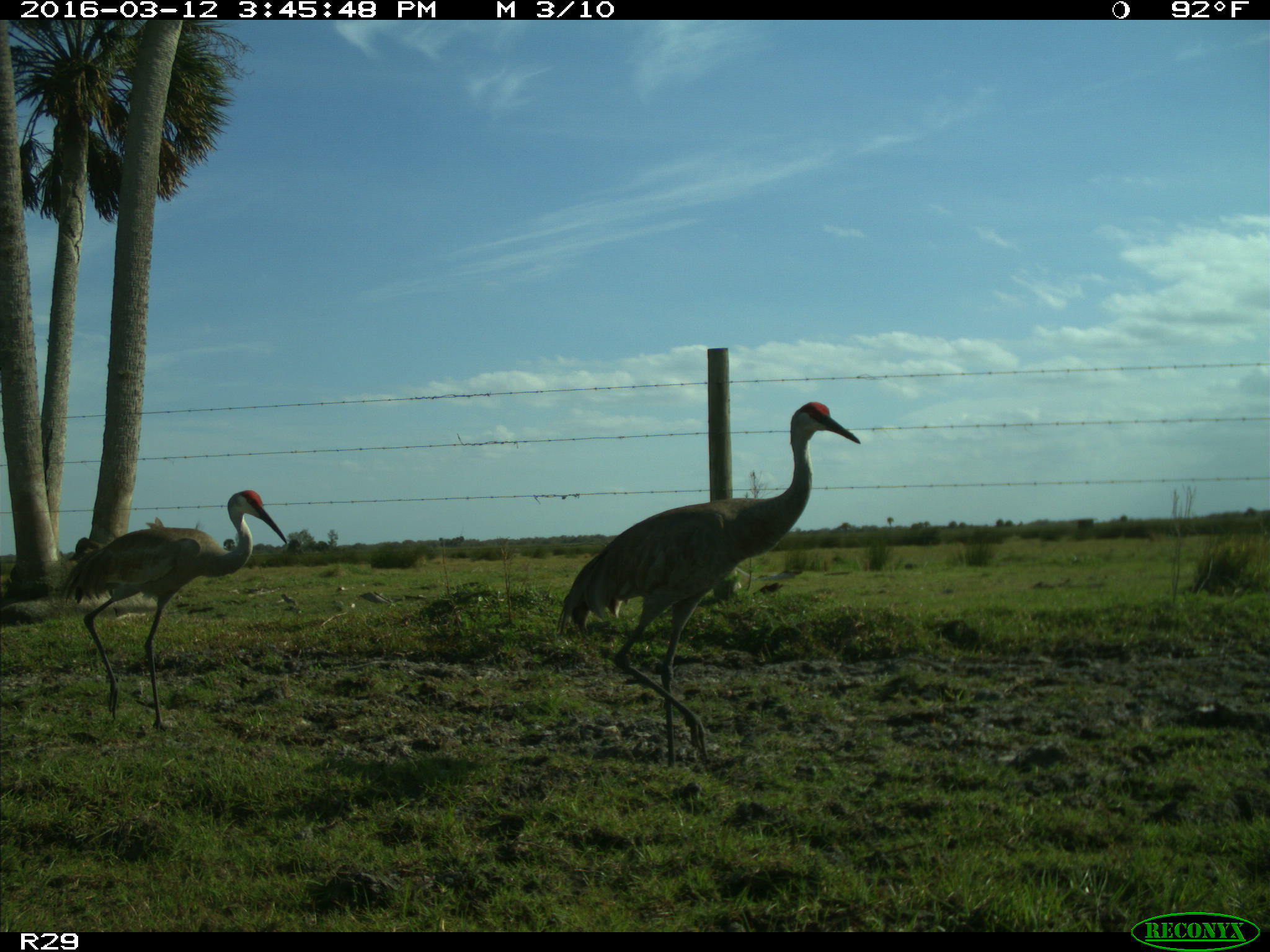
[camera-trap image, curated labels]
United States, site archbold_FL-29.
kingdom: Animalia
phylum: Chordata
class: Aves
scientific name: Aves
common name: birds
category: unidentified bird